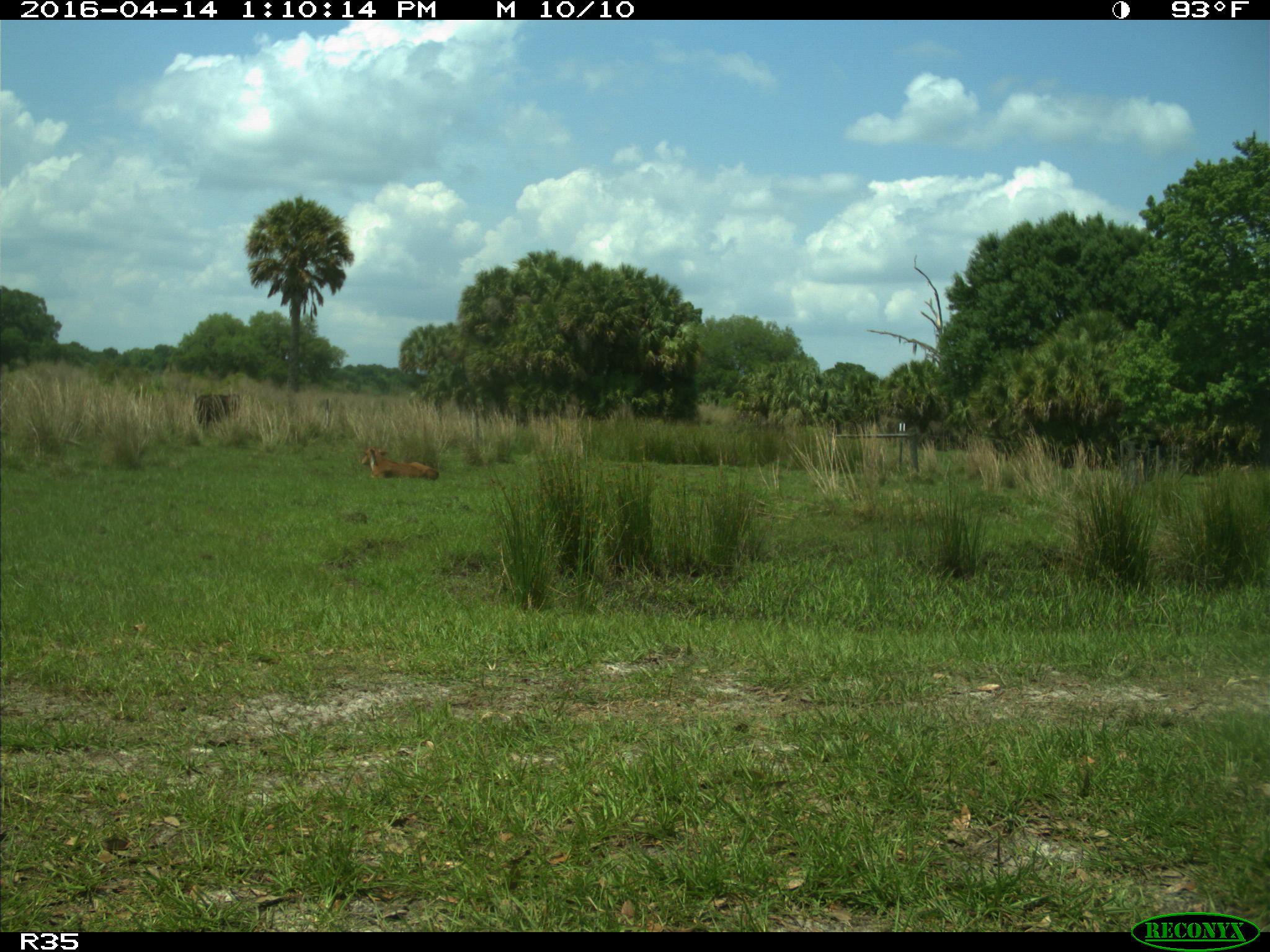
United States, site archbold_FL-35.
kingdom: Animalia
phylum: Chordata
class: Mammalia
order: Artiodactyla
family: Bovidae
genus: Bos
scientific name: Bos taurus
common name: domestic cow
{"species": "Bos taurus (domestic cow)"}